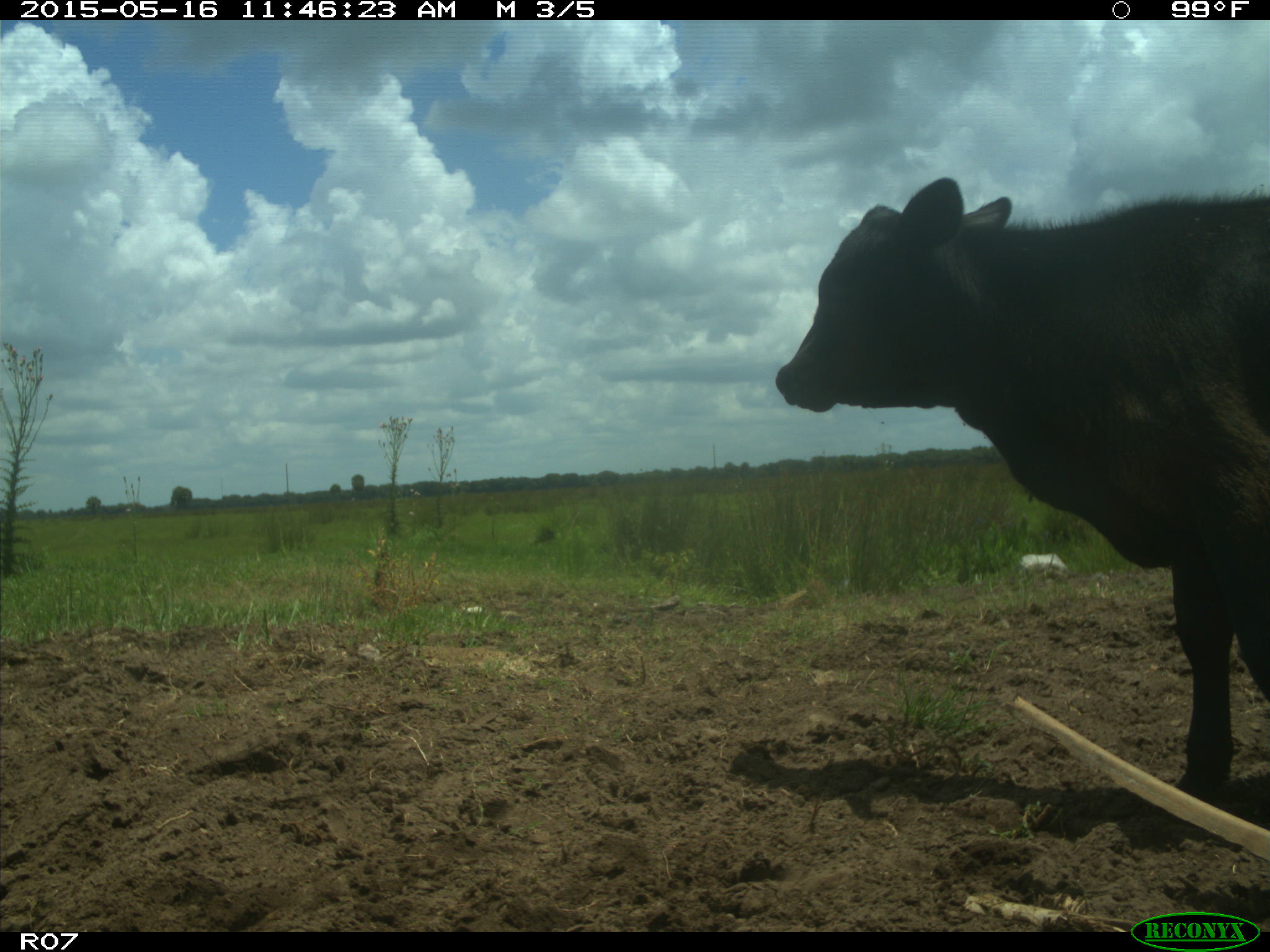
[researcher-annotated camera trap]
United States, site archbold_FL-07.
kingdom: Animalia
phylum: Chordata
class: Mammalia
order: Artiodactyla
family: Bovidae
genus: Bos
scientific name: Bos taurus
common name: domestic cow